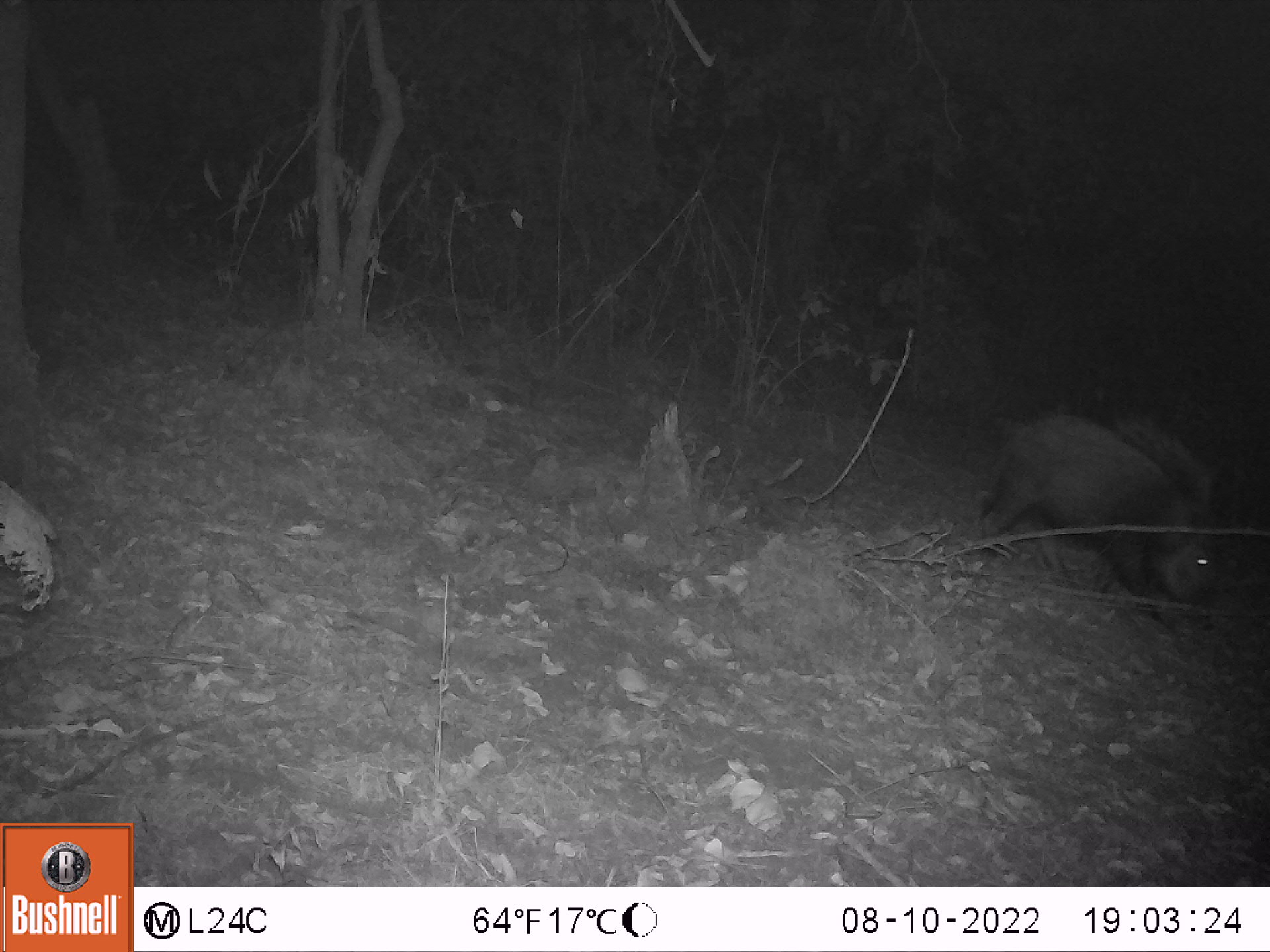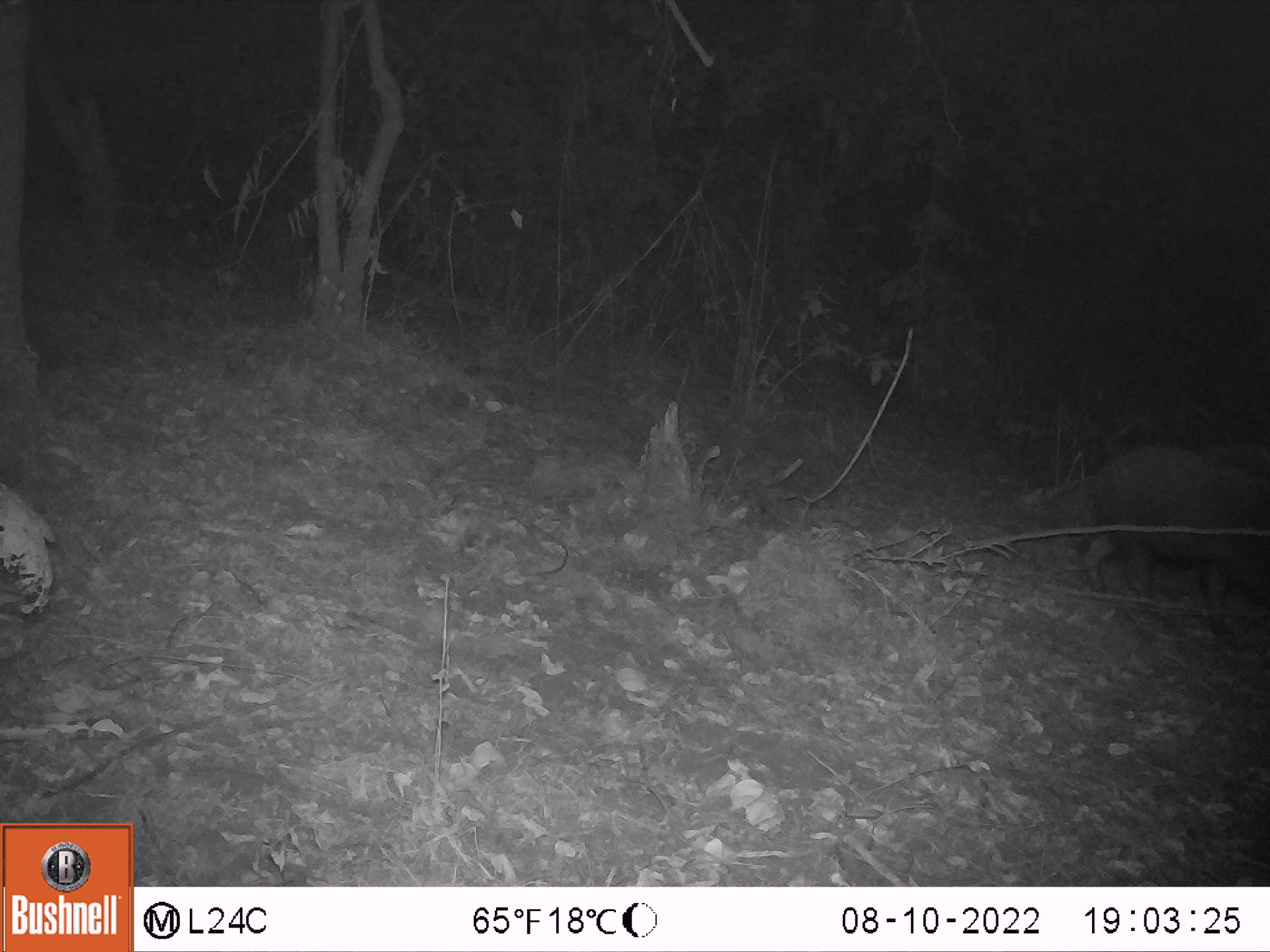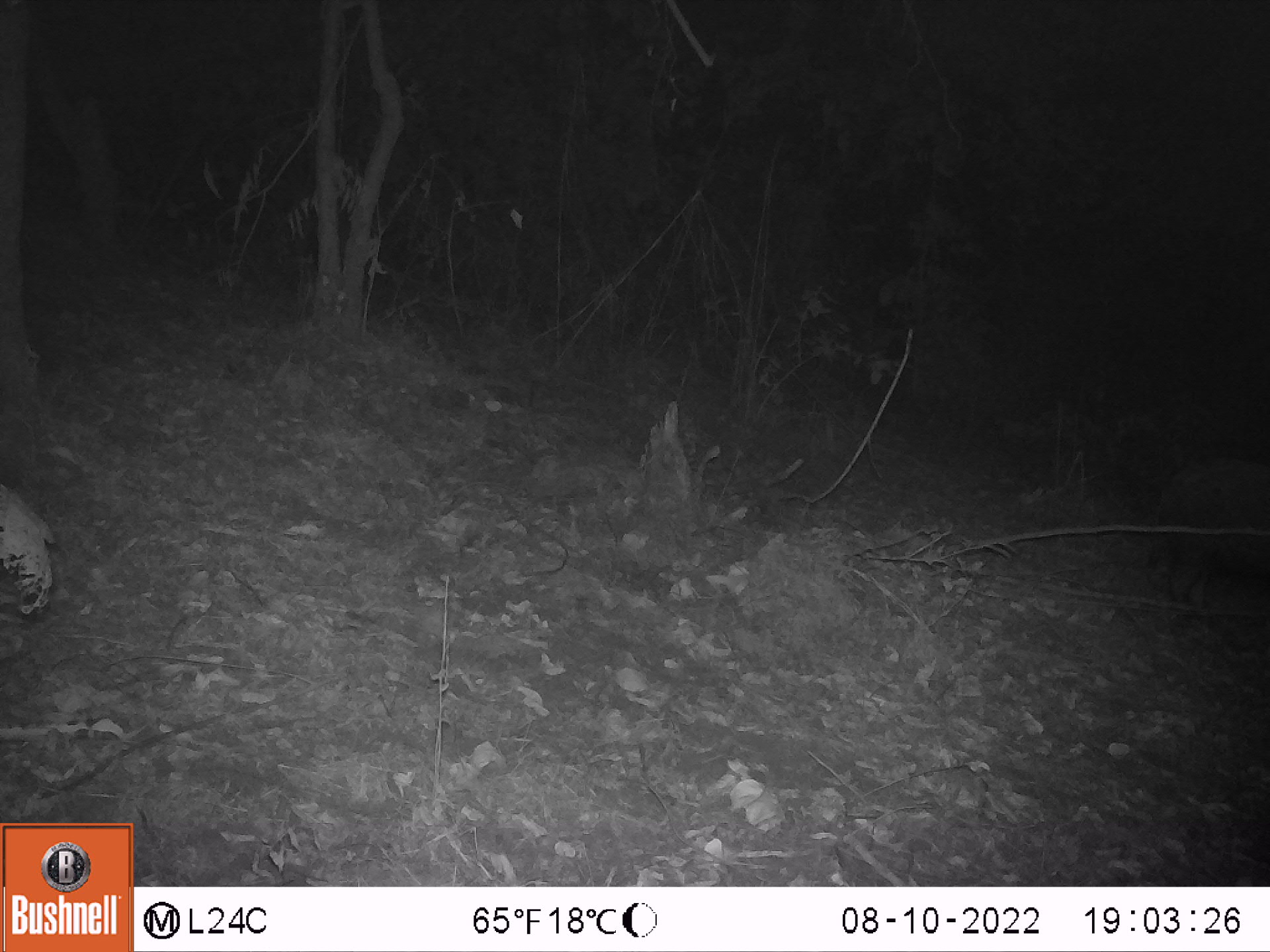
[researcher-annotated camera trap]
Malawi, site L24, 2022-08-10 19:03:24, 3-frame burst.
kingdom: Animalia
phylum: Chordata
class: Mammalia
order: Artiodactyla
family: Suidae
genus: Potamochoerus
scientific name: Potamochoerus larvatus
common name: bushpig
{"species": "bushpig (Potamochoerus larvatus)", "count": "1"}